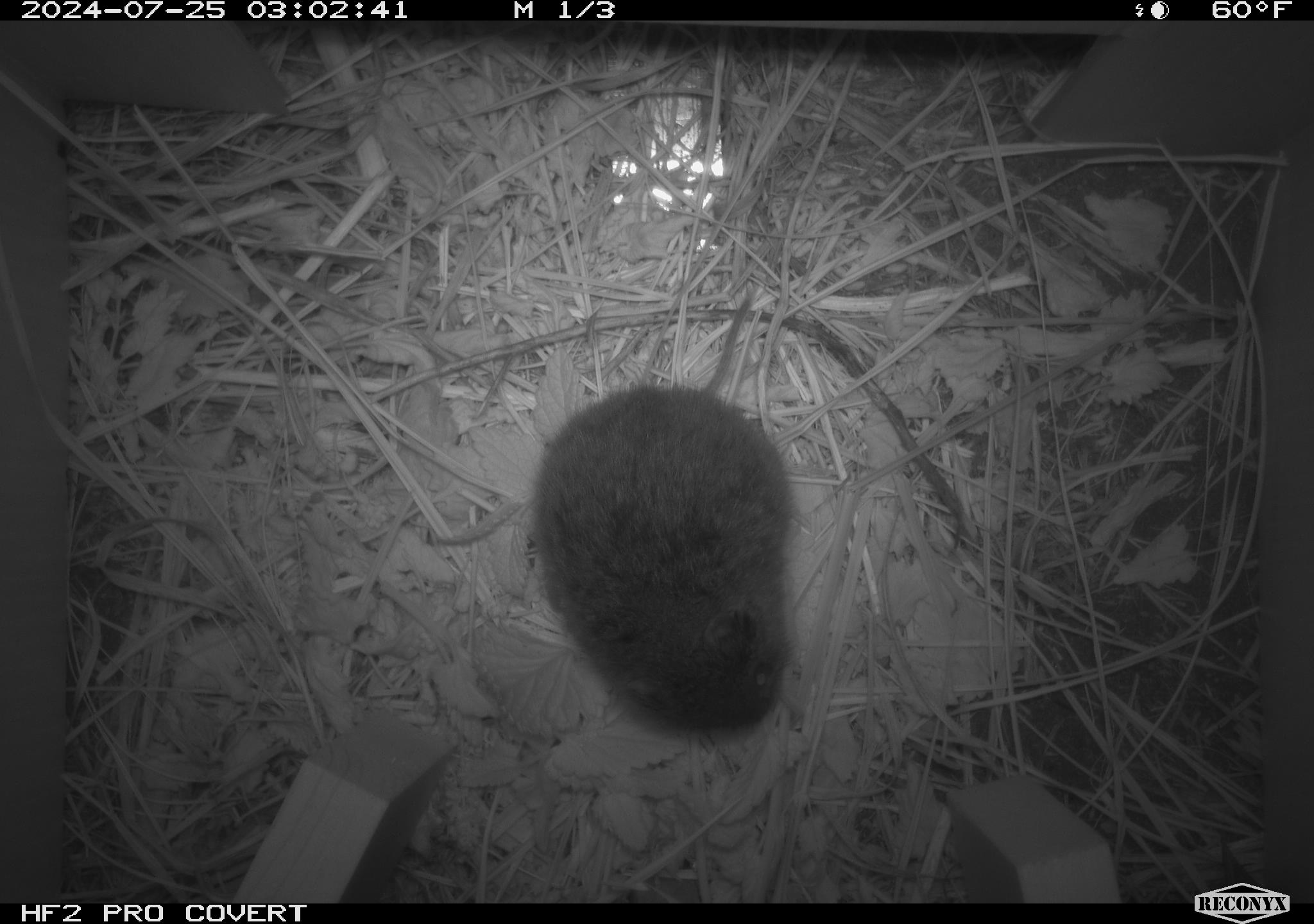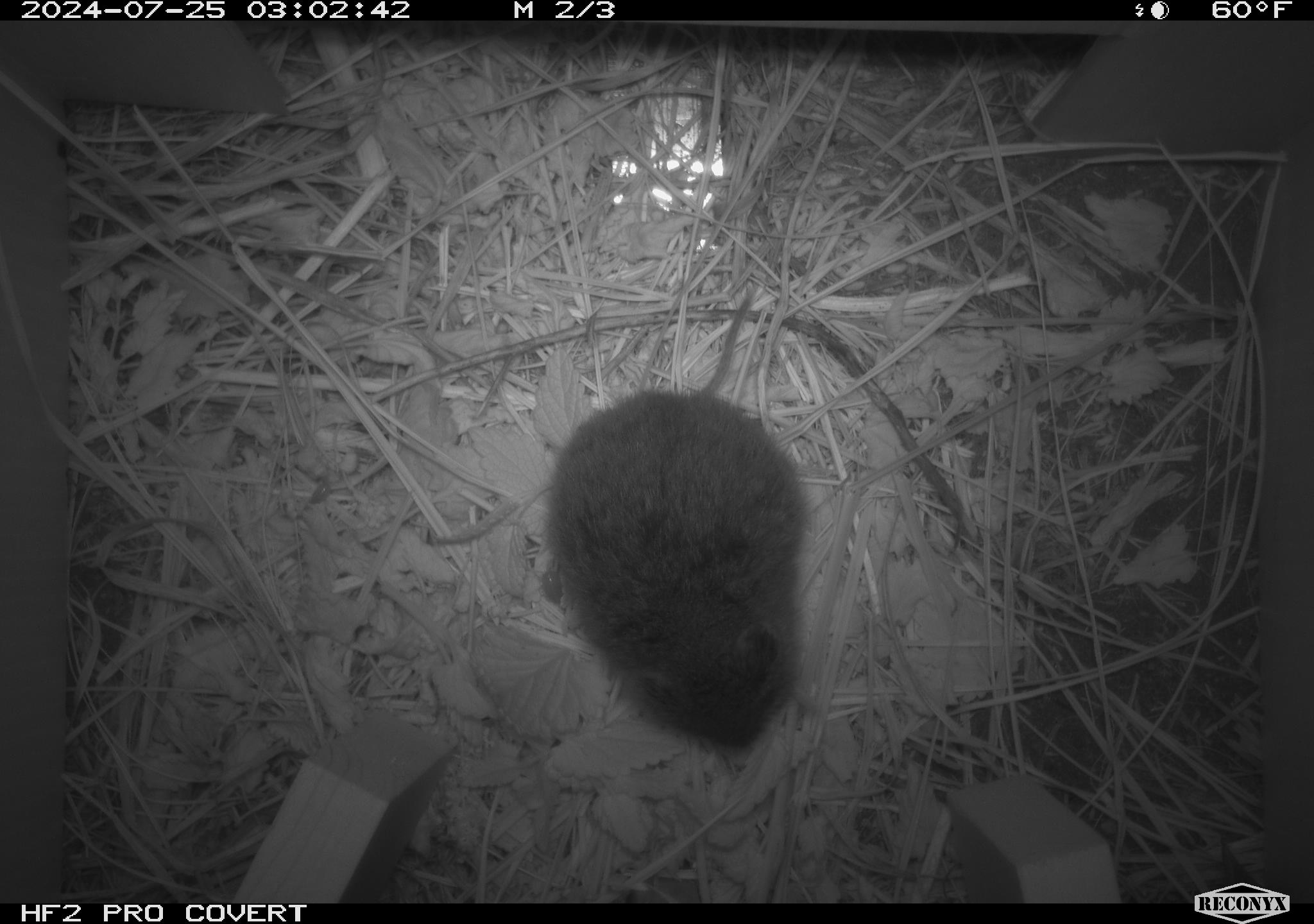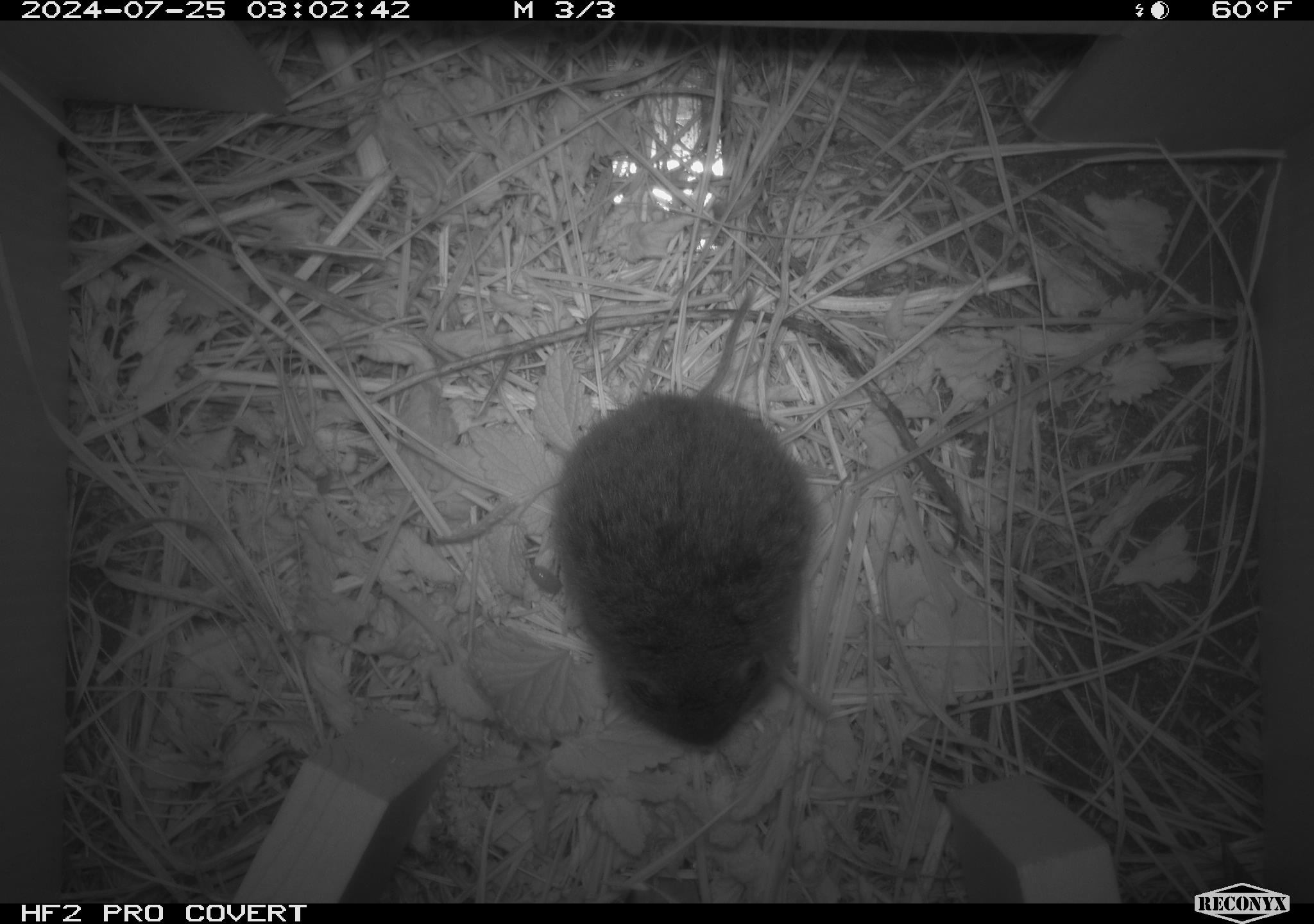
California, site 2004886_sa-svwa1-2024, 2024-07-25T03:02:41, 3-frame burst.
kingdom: Animalia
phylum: Chordata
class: Mammalia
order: Rodentia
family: Cricetidae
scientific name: Arvicolinae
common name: voles, lemmings, and muskrats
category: arvicolinae subfamily